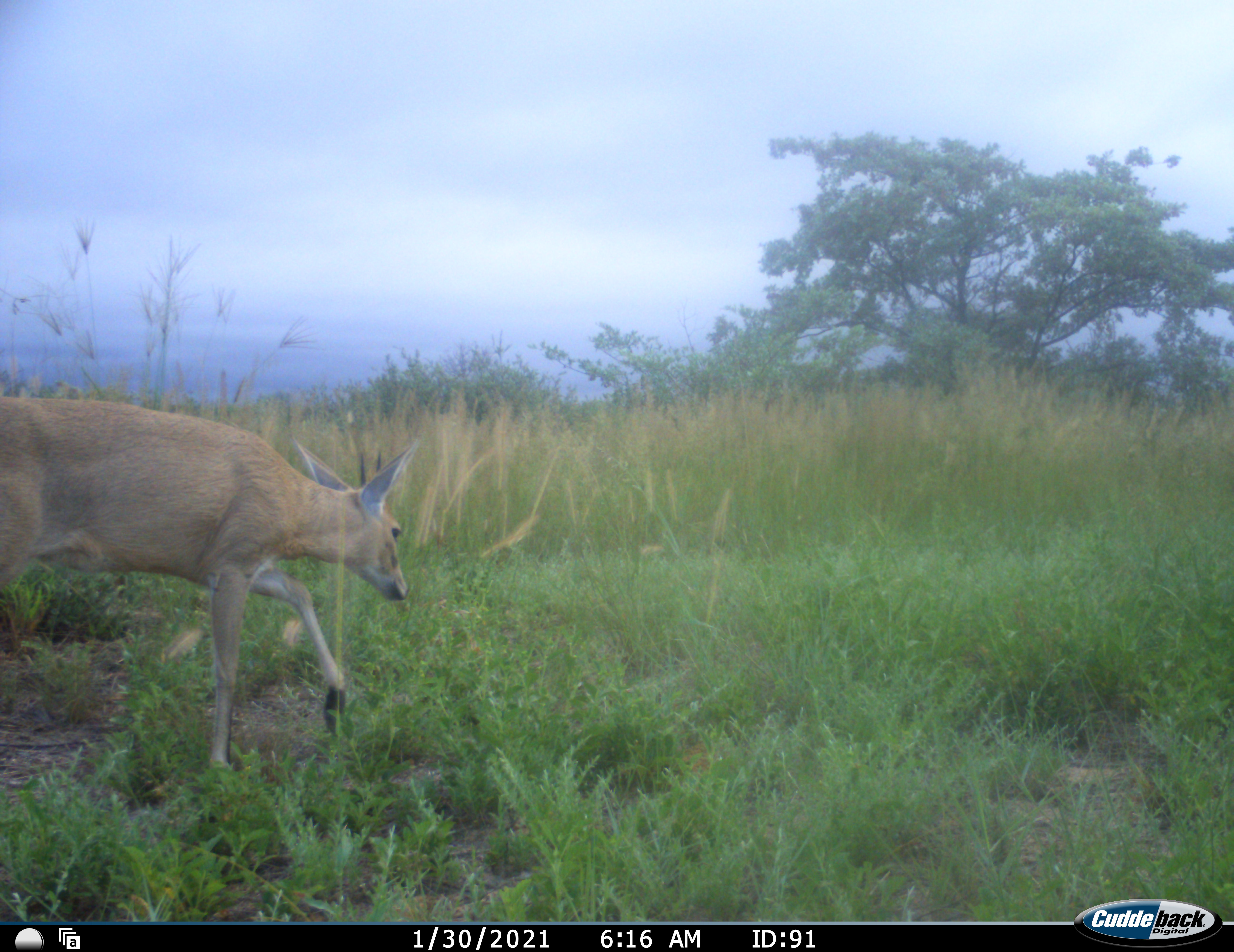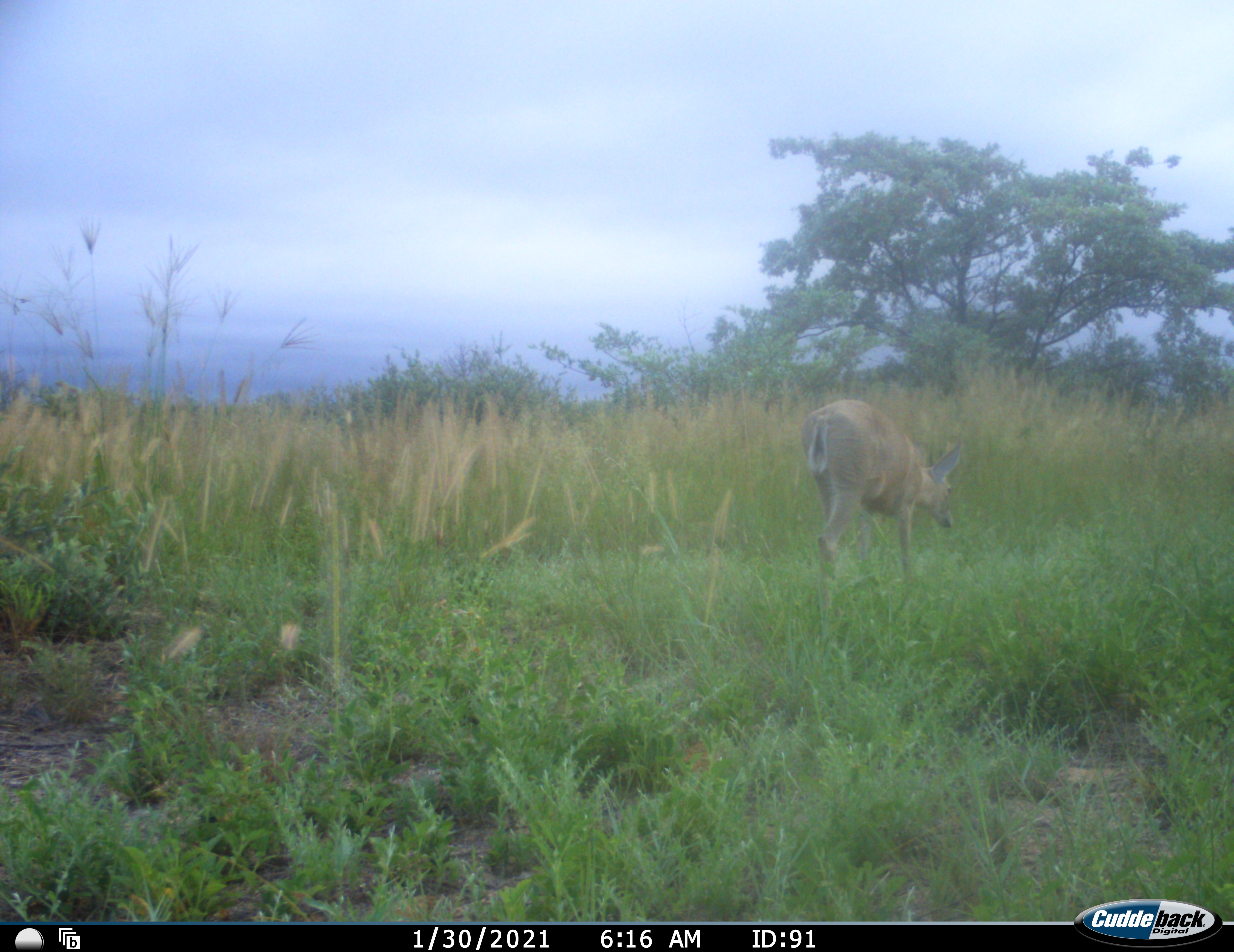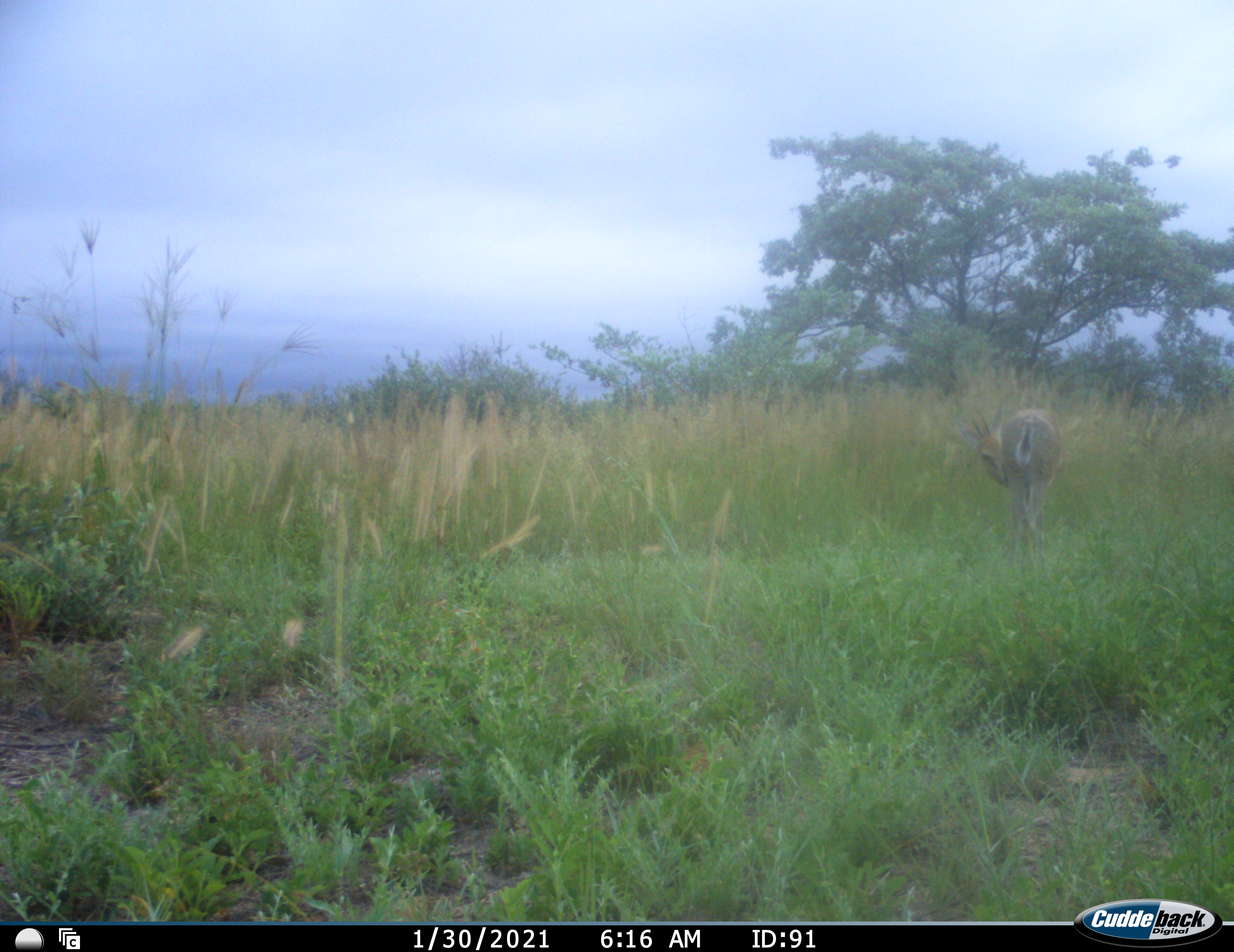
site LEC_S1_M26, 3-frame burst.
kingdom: Animalia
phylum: Chordata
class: Mammalia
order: Artiodactyla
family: Bovidae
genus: Sylvicapra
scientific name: Sylvicapra grimmia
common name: common duiker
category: duikercommongrey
Duikercommongrey (common duiker) (Sylvicapra grimmia), count 1. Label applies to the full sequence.